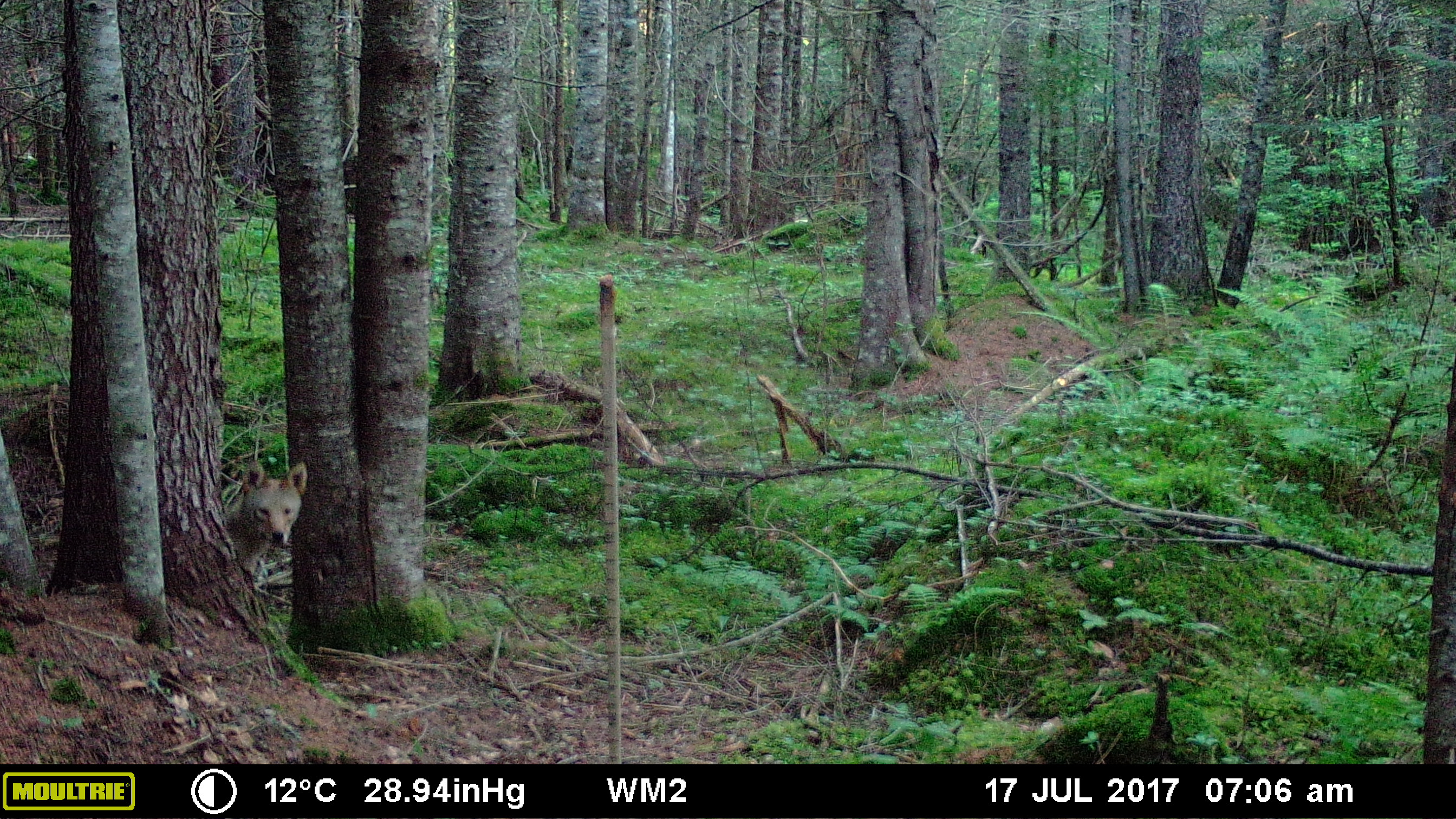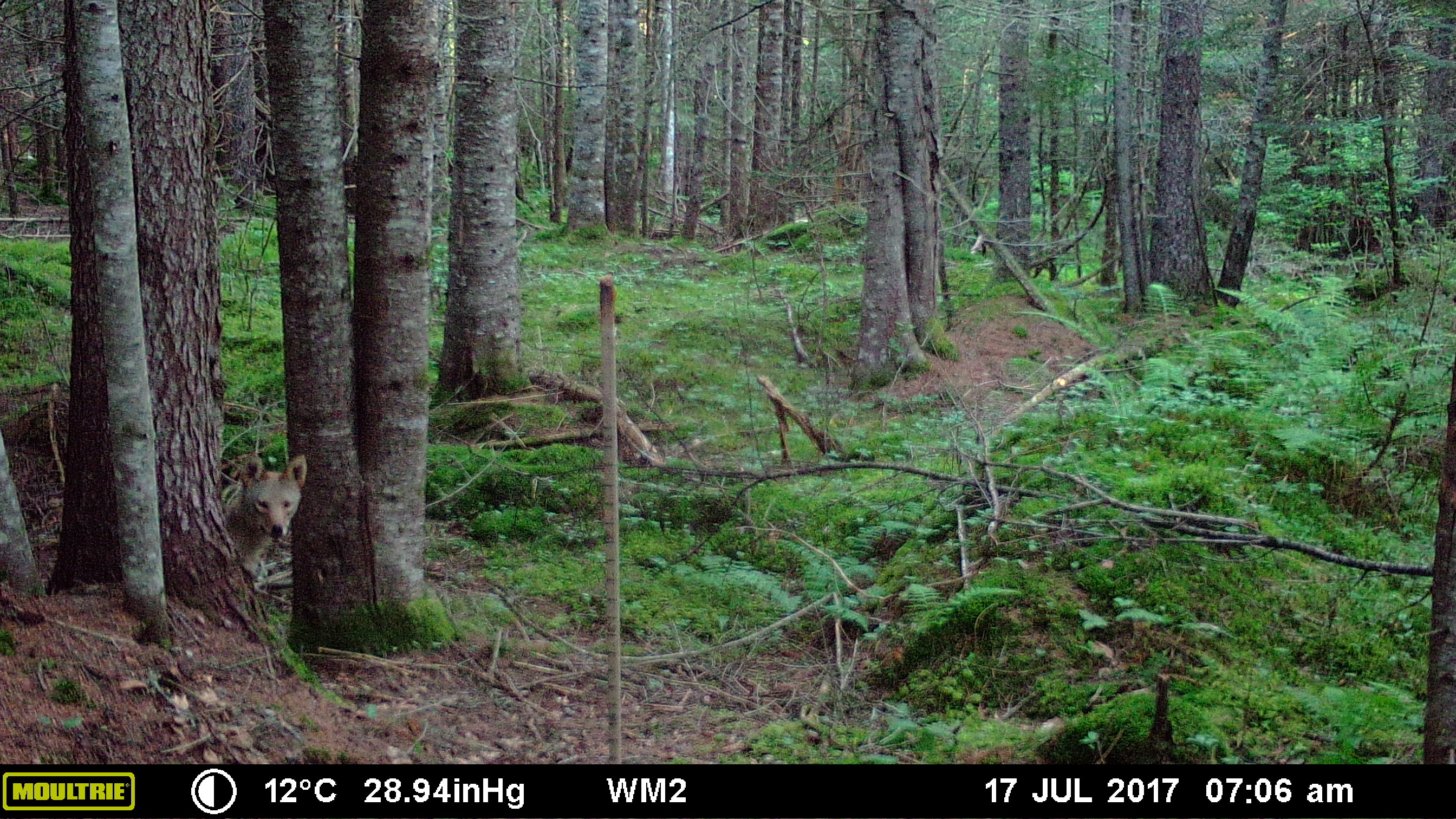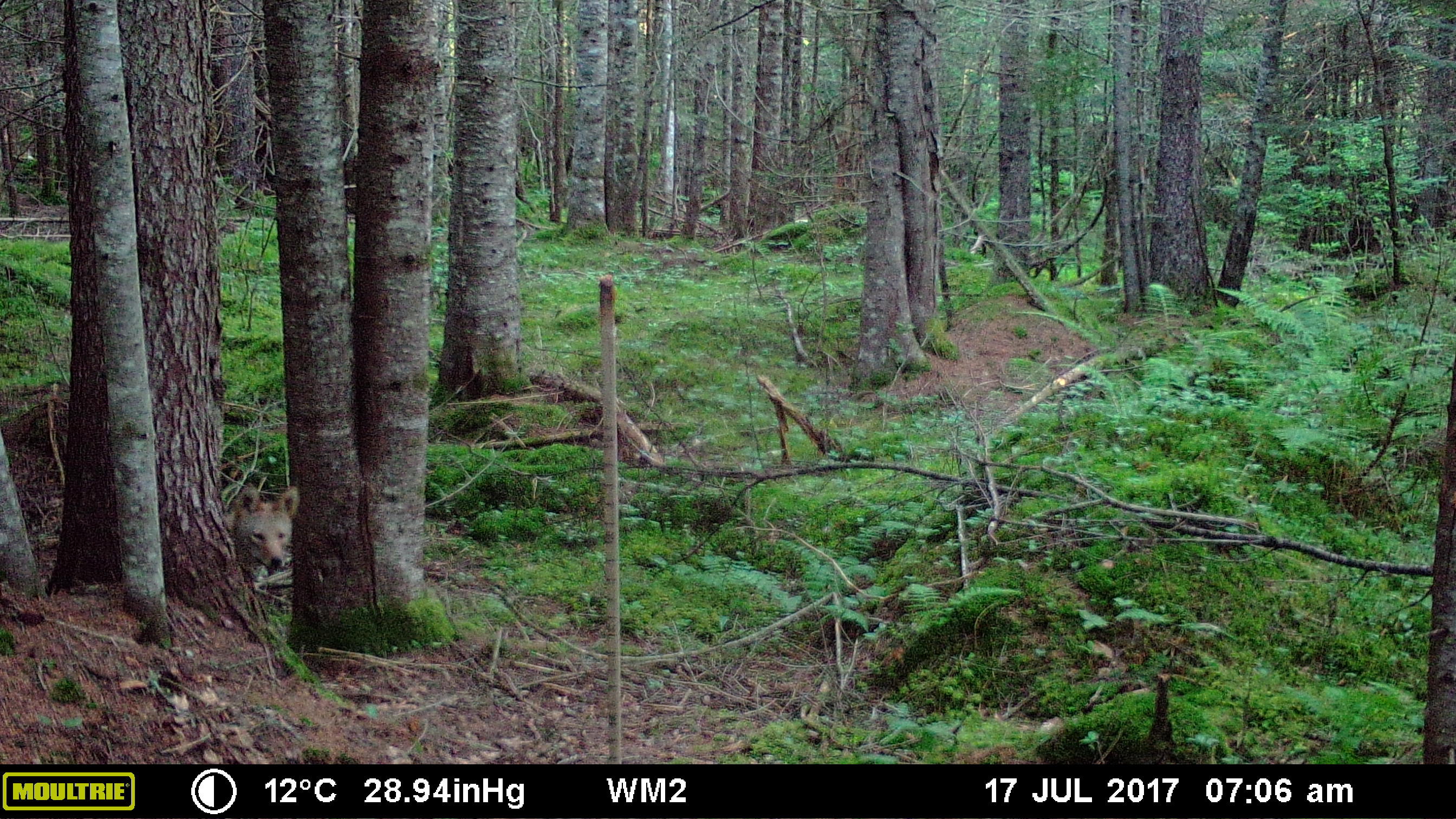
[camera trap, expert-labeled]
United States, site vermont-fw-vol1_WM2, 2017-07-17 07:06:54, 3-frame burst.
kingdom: Animalia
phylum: Chordata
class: Mammalia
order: Carnivora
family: Canidae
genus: Canis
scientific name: Canis latrans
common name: coyote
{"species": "coyote (Canis latrans)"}